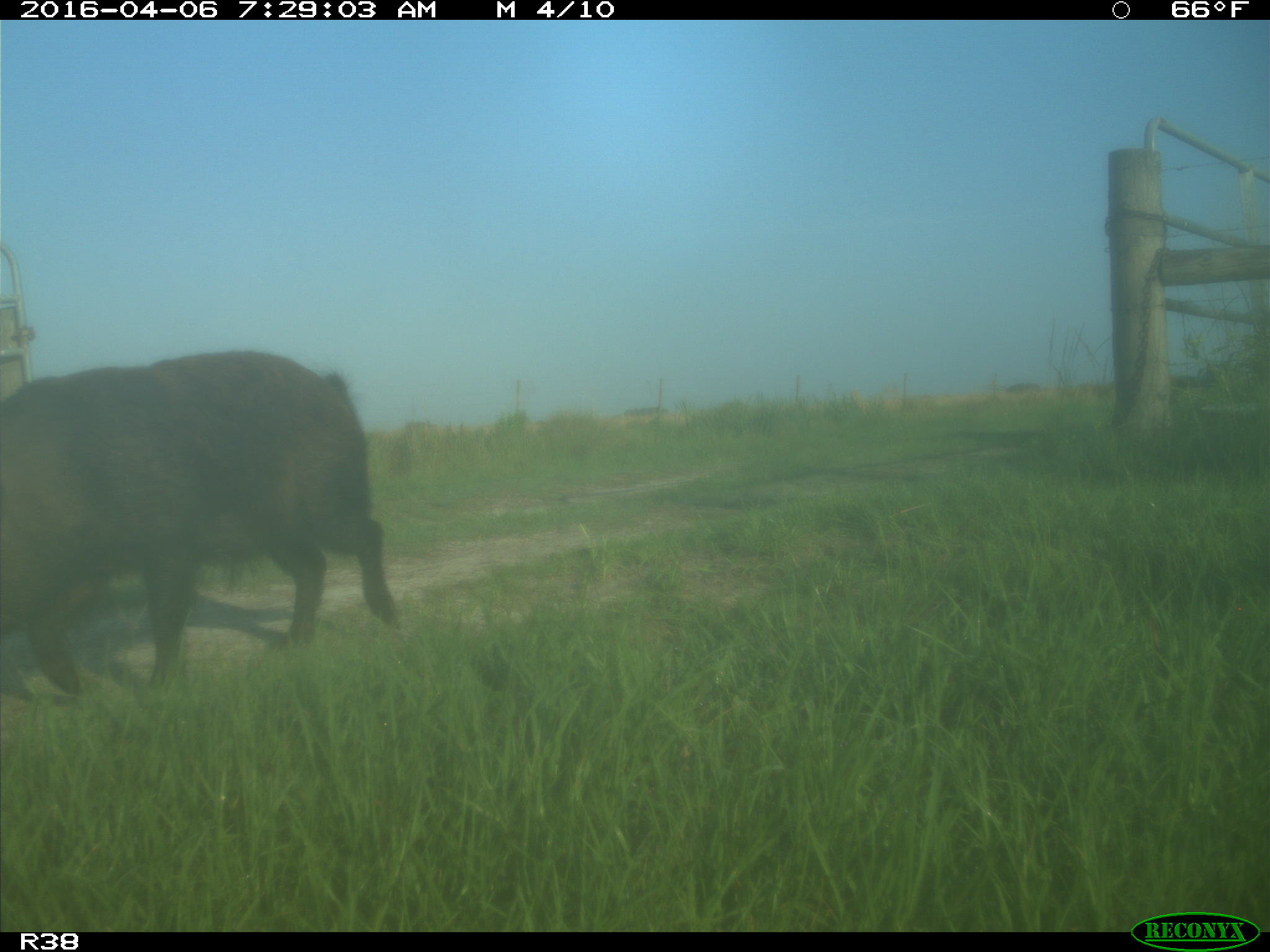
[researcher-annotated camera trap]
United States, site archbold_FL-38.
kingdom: Animalia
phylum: Chordata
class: Mammalia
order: Artiodactyla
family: Suidae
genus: Sus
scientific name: Sus scrofa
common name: wild boar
Sus scrofa (wild boar).